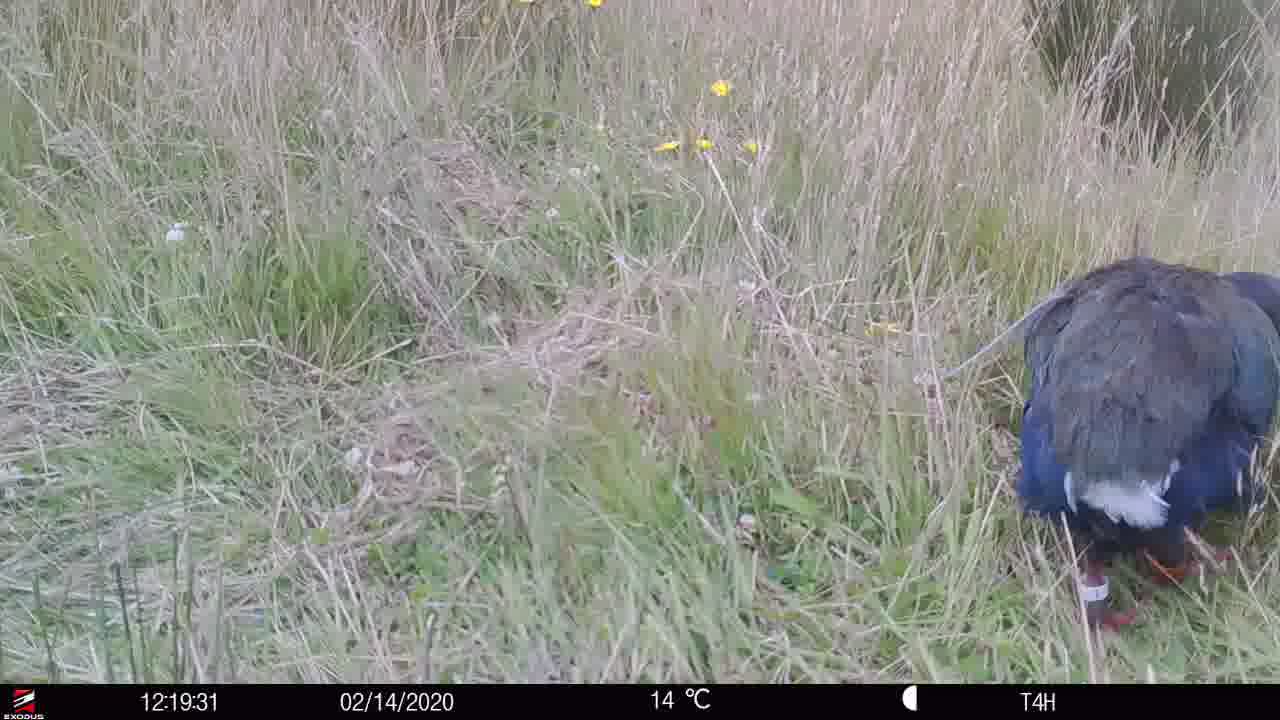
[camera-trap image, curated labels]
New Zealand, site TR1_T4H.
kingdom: Animalia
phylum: Chordata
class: Aves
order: Gruiformes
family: Rallidae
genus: Porphyrio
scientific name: Porphyrio mantelli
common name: takahe